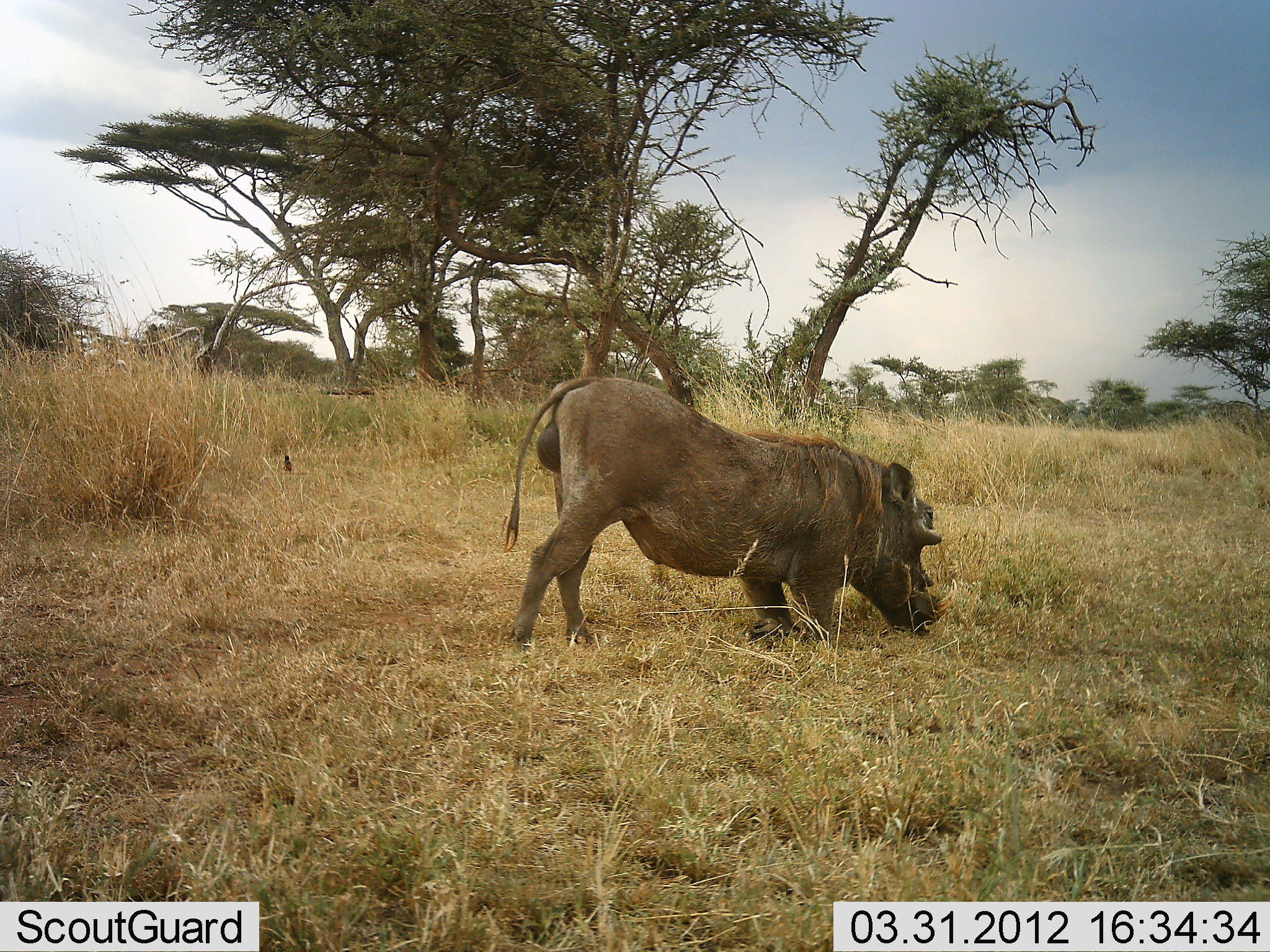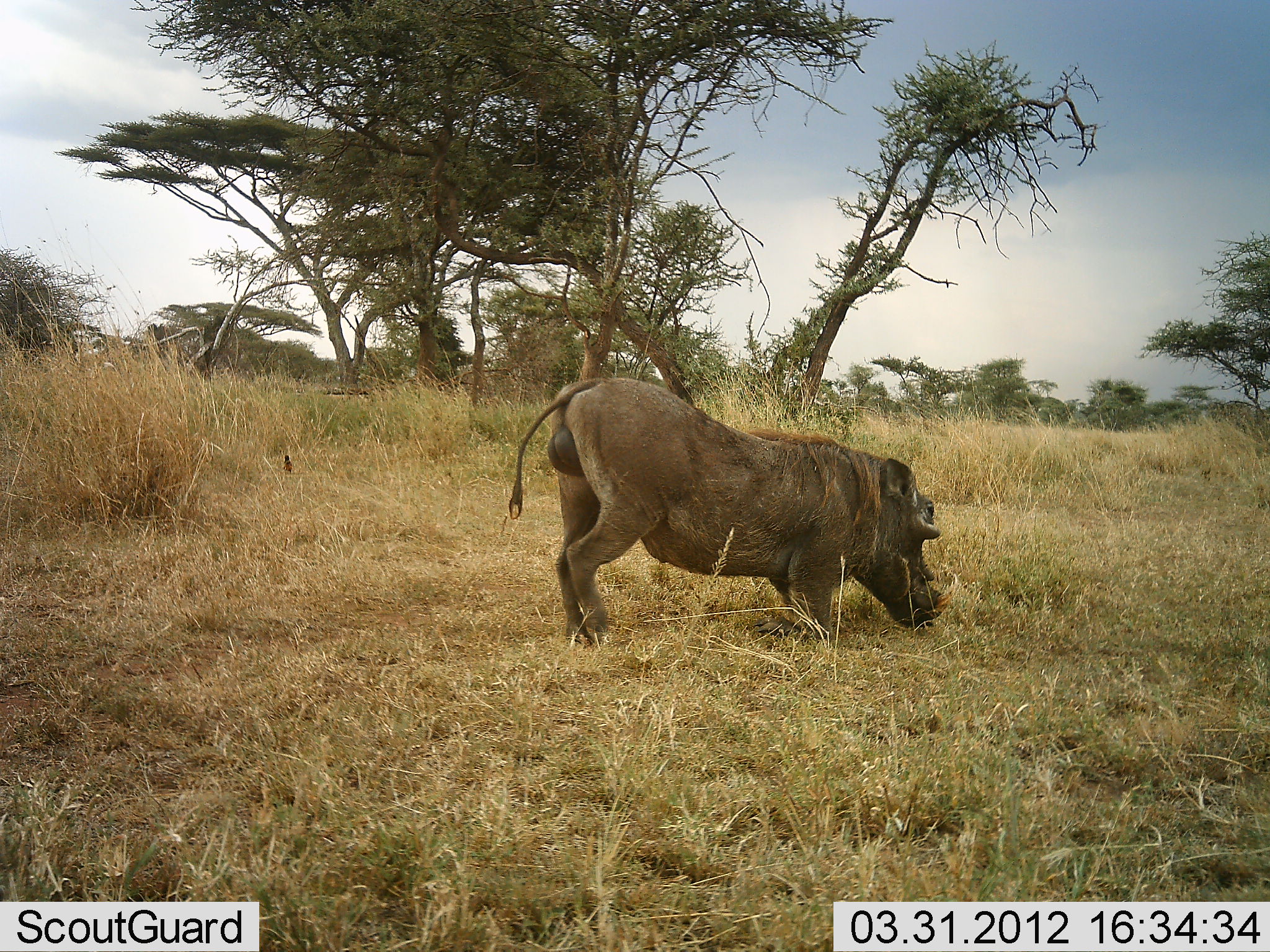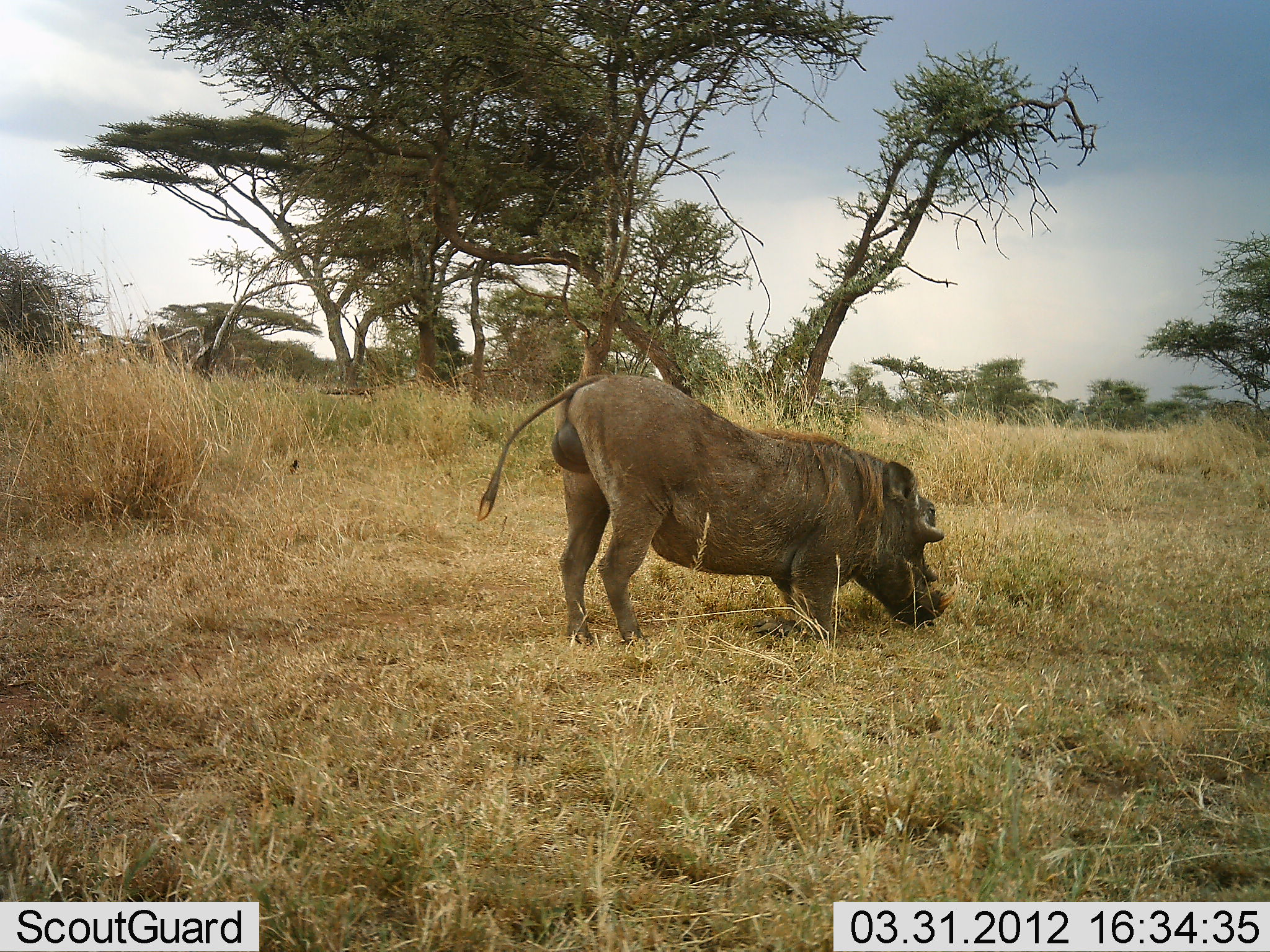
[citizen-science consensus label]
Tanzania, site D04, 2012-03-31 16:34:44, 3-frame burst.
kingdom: Animalia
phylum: Chordata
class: Mammalia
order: Artiodactyla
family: Suidae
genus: Phacochoerus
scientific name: Phacochoerus africanus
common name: warthog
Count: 1.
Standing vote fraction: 22%.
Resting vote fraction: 4%.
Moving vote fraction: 22%.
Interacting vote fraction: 0%.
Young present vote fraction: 0%.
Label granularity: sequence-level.